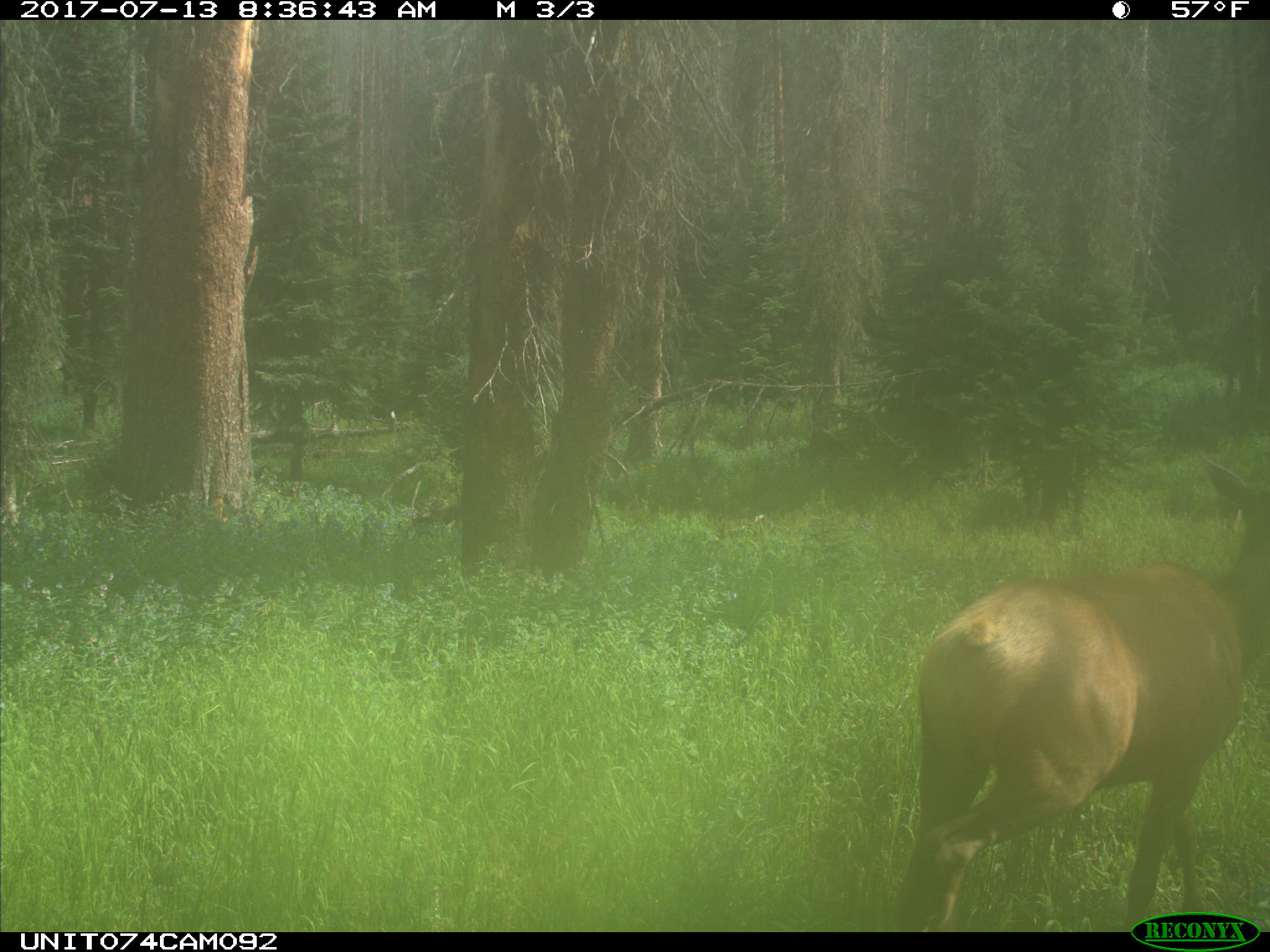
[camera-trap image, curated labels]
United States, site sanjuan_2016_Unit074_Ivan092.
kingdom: Animalia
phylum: Chordata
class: Mammalia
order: Artiodactyla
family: Cervidae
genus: Cervus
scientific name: Cervus elaphus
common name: red deer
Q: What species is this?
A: Cervus elaphus (red deer).